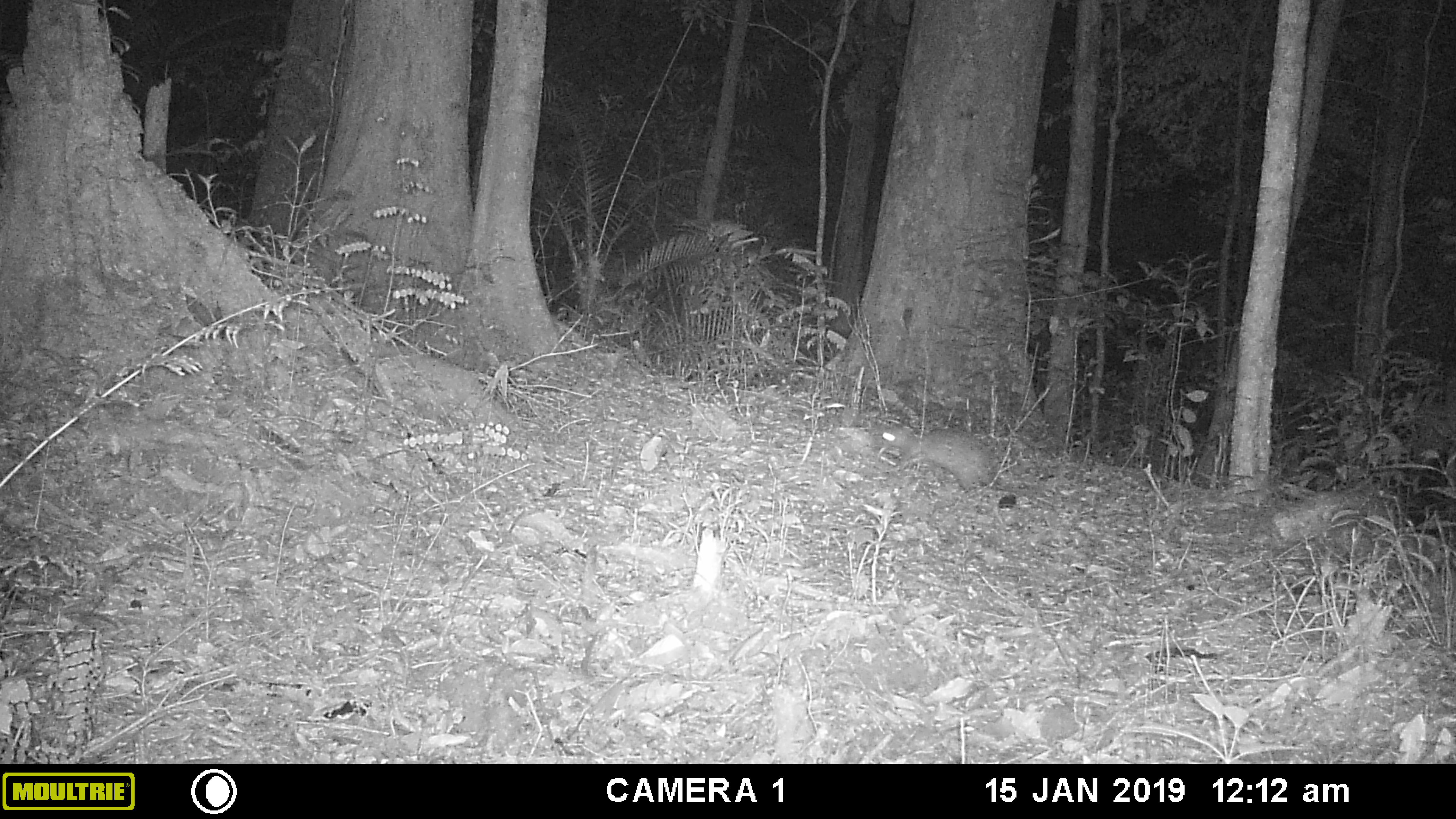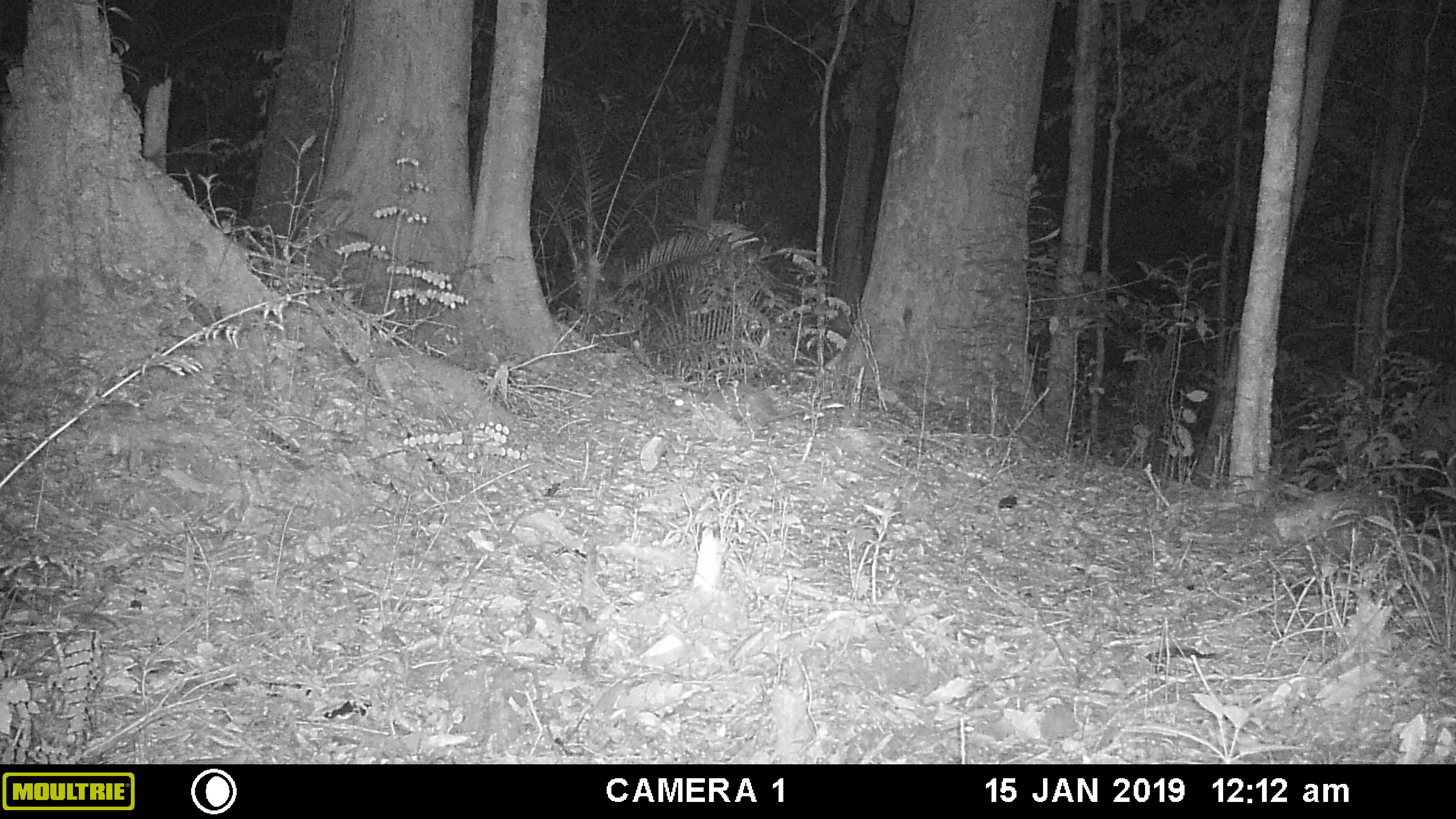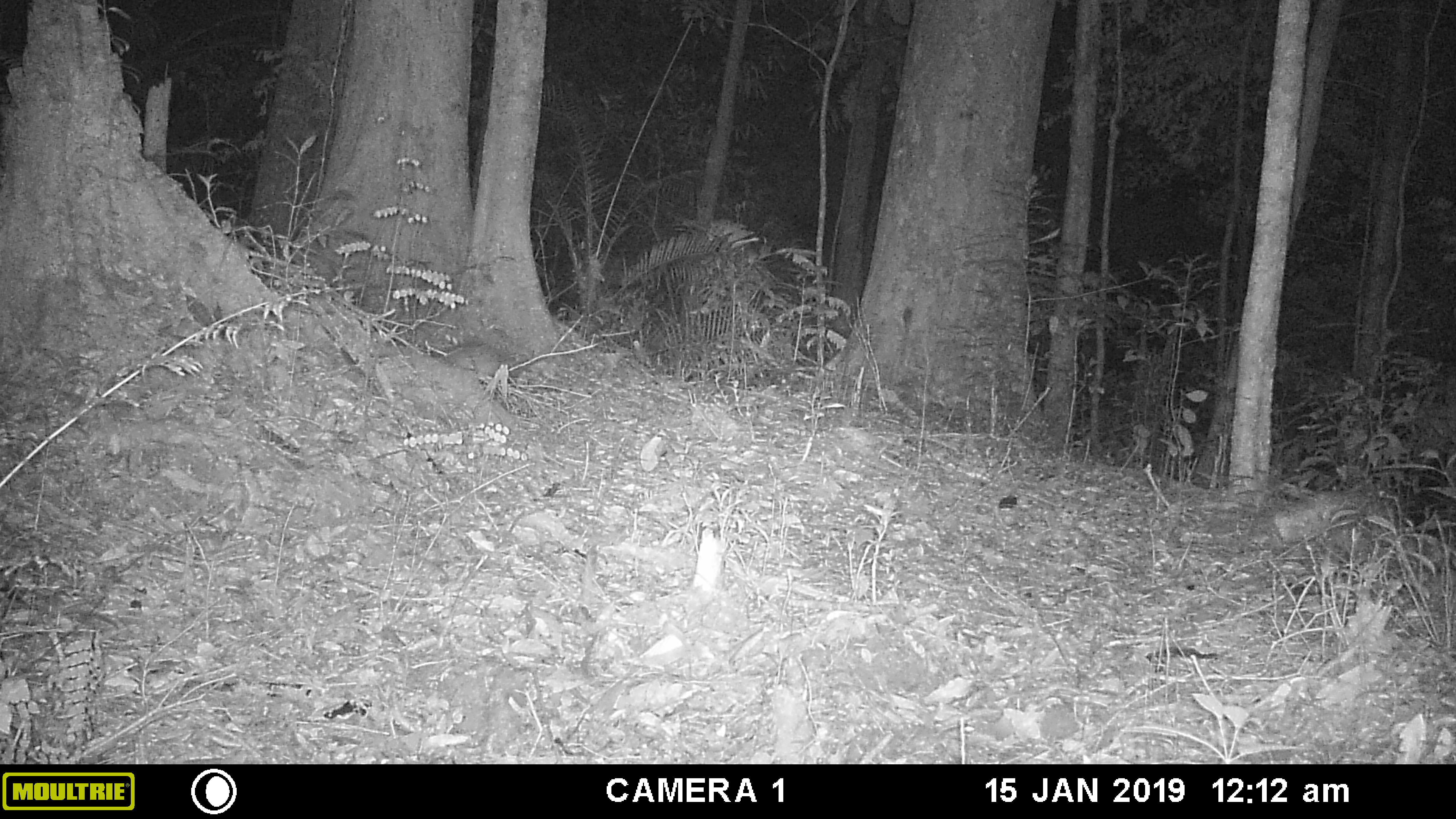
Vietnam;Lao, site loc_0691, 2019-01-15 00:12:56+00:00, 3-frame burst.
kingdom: Animalia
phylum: Chordata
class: Mammalia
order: Rodentia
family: Hystricidae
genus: Atherurus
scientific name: Atherurus macrourus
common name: asiatic brush-tailed porcupine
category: asiatic brush tailed porcupine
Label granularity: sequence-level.